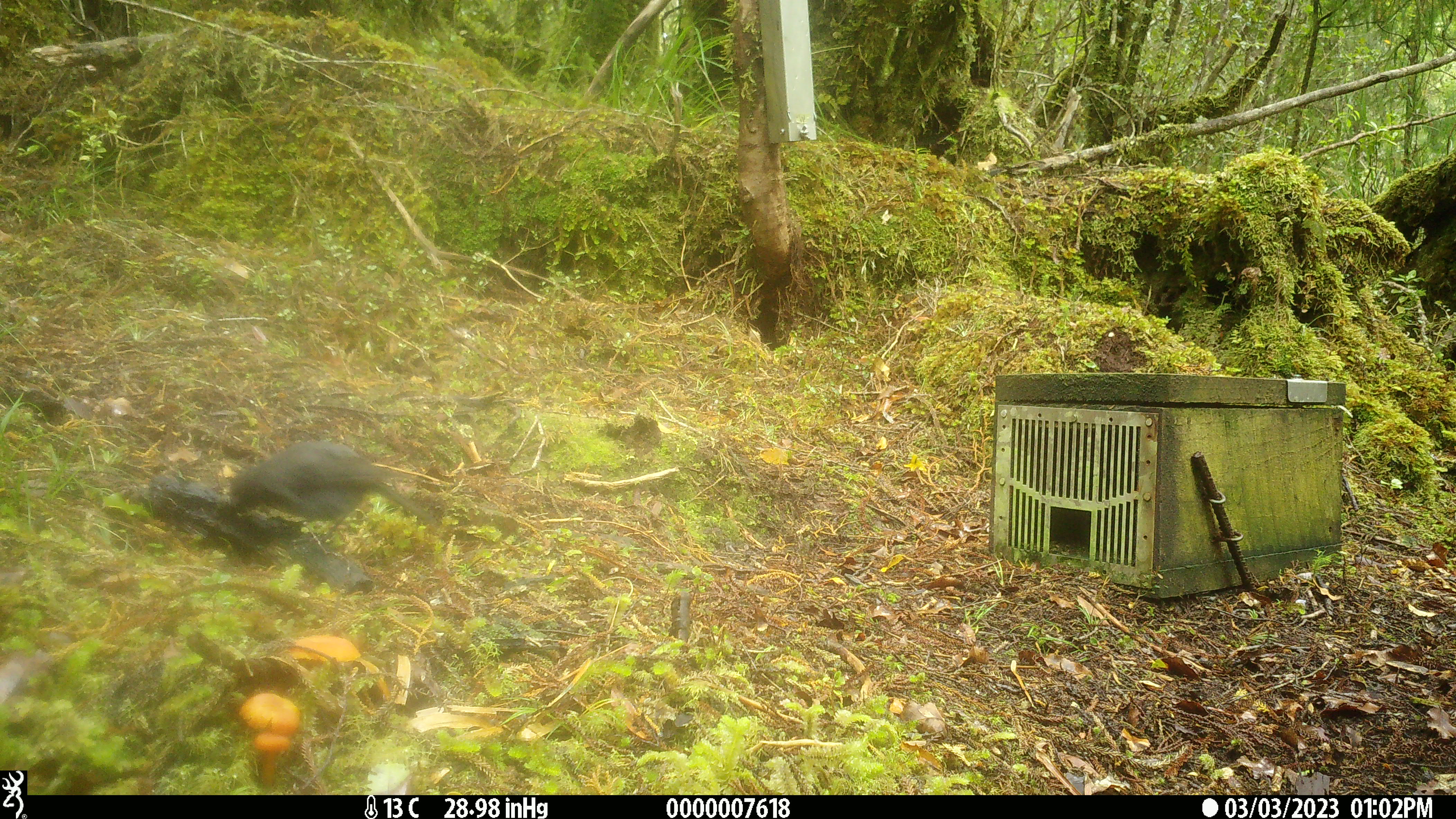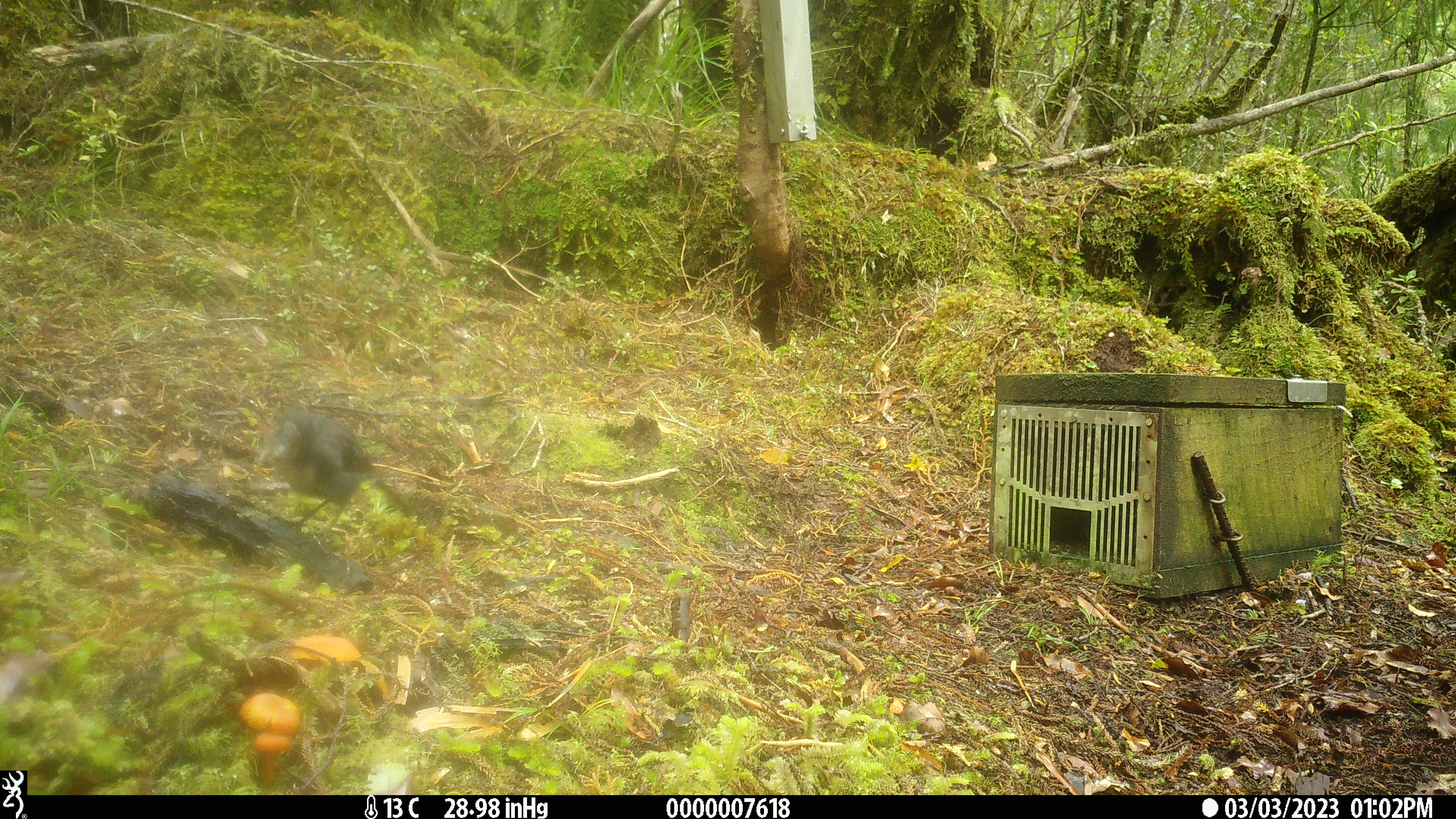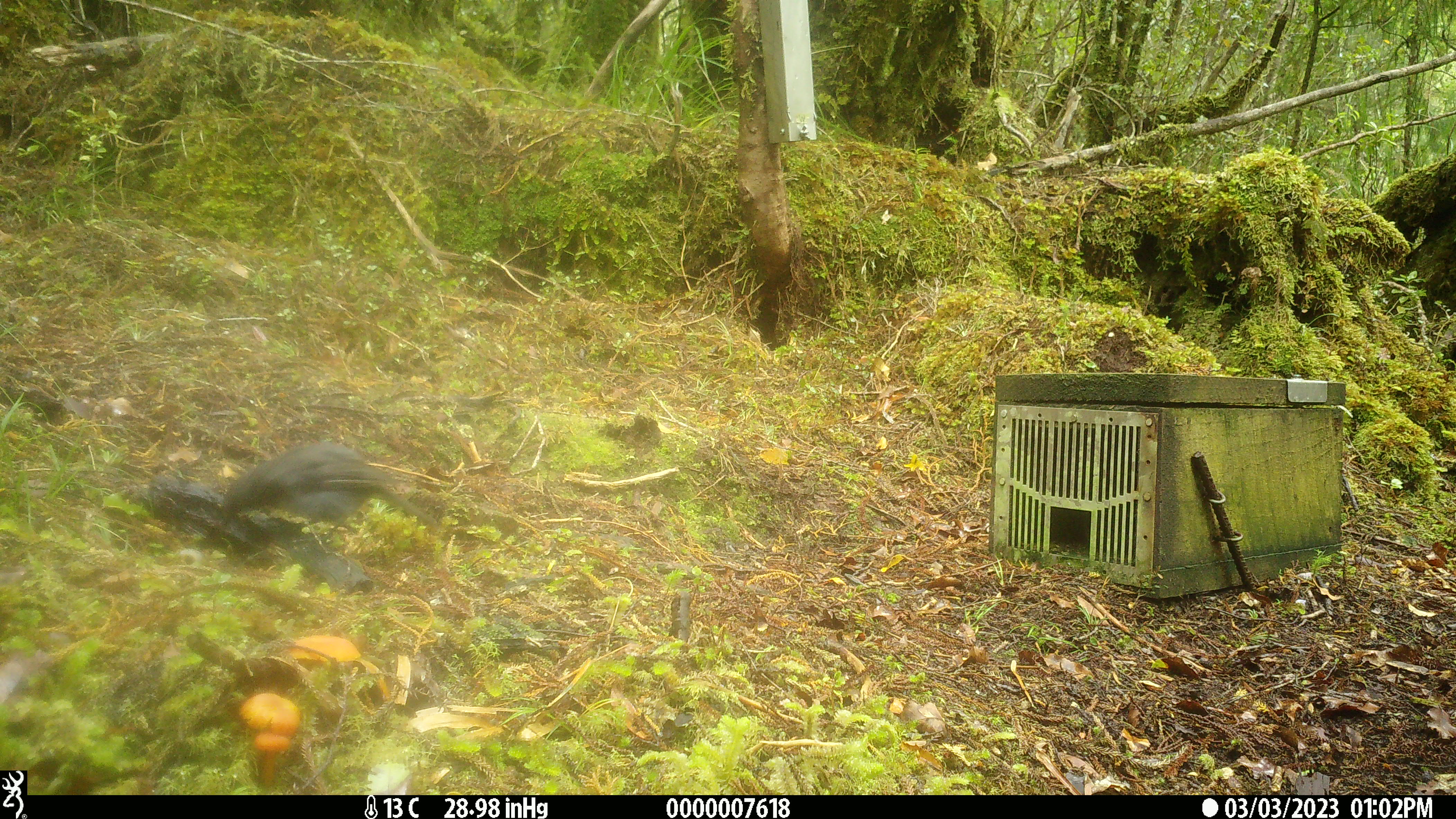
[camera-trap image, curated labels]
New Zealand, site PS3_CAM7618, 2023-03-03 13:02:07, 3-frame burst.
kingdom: Animalia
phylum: Chordata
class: Aves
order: Passeriformes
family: Petroicidae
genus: Petroica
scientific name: Petroica australis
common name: new zealand robin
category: robin